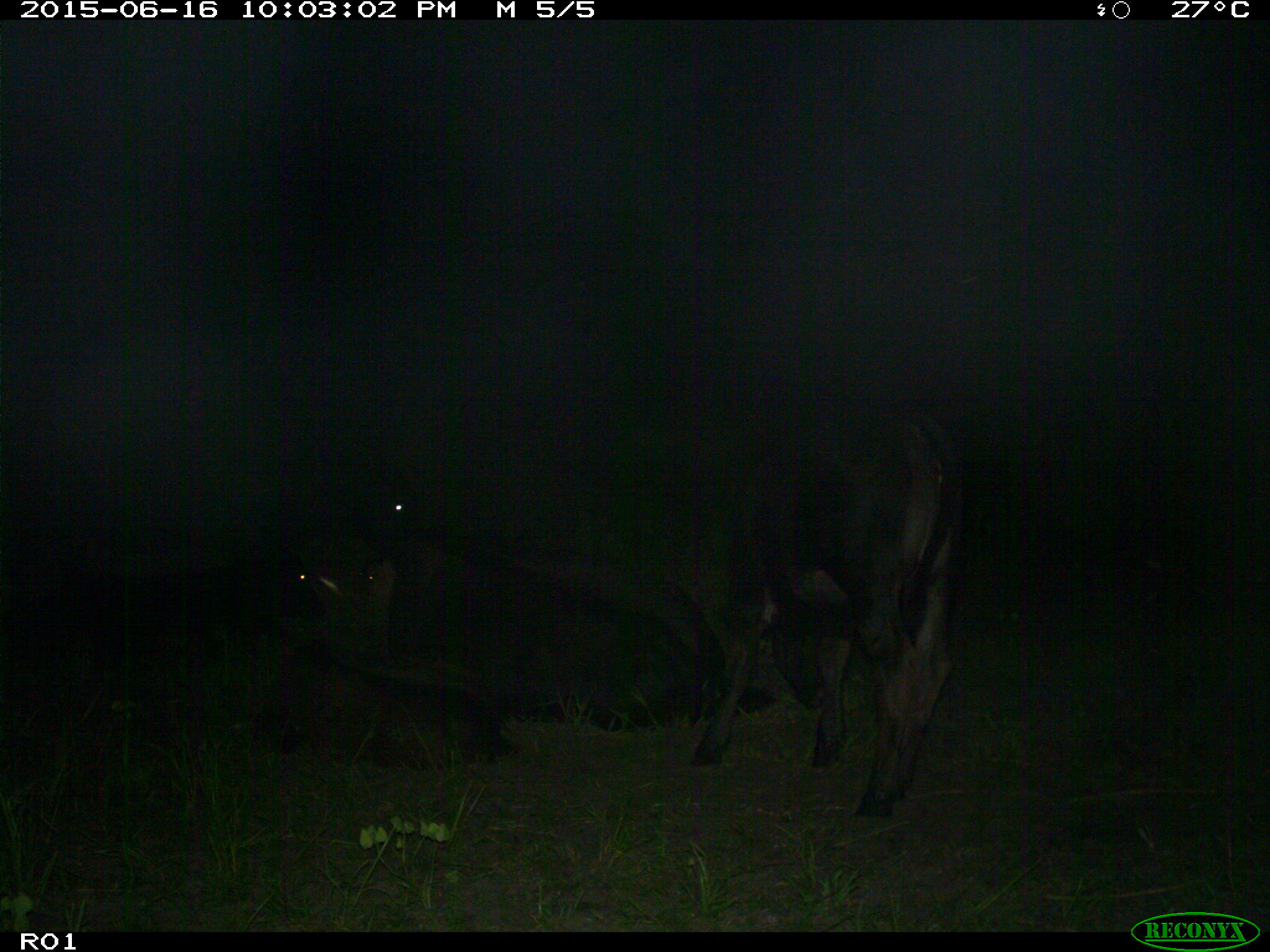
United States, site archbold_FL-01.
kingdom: Animalia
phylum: Chordata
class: Mammalia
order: Artiodactyla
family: Bovidae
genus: Bos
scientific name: Bos taurus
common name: domestic cow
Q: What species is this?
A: Bos taurus (domestic cow).